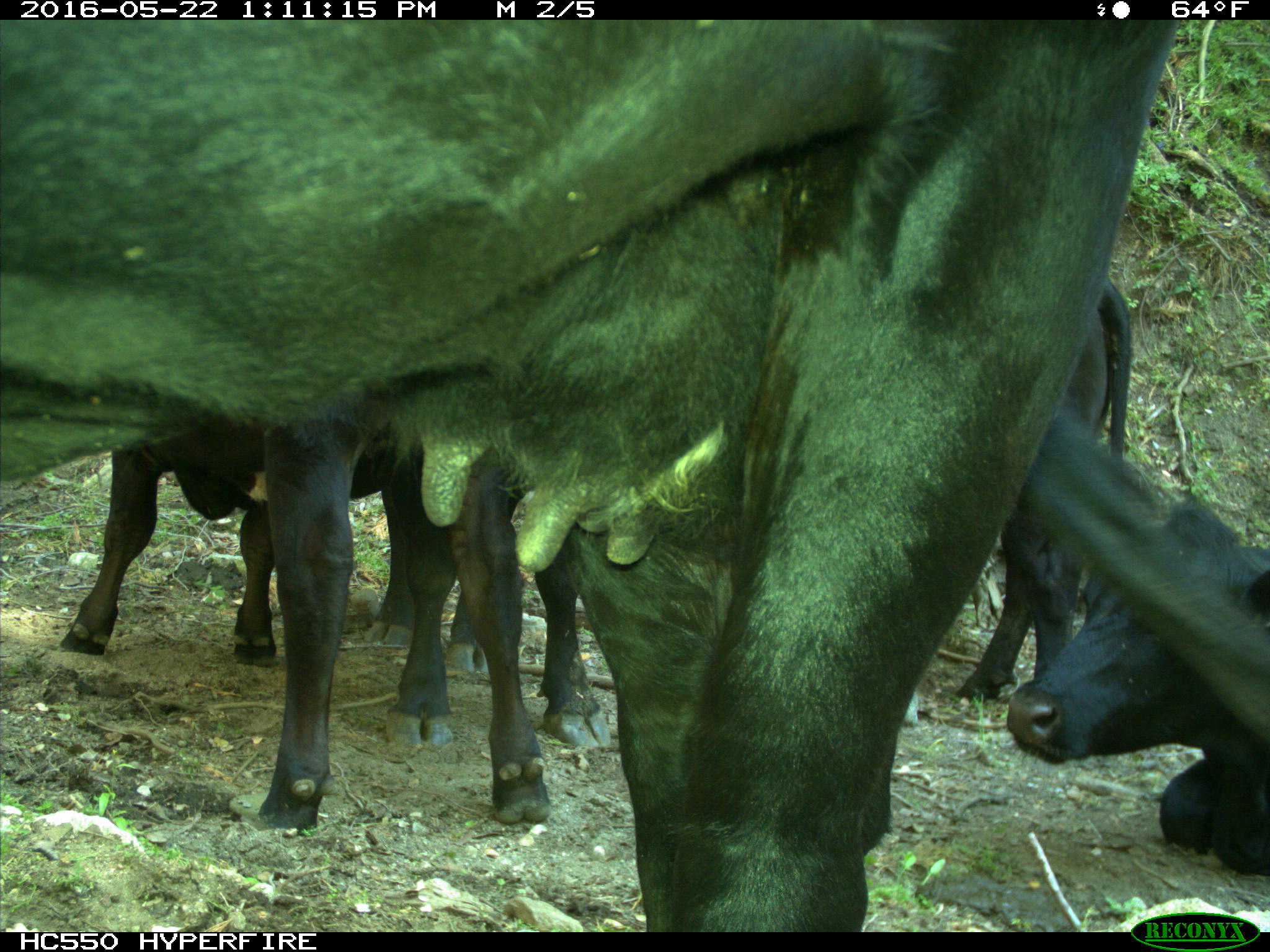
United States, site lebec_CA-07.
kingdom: Animalia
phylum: Chordata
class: Mammalia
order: Artiodactyla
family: Bovidae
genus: Bos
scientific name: Bos taurus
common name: domestic cow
Bos taurus (domestic cow).